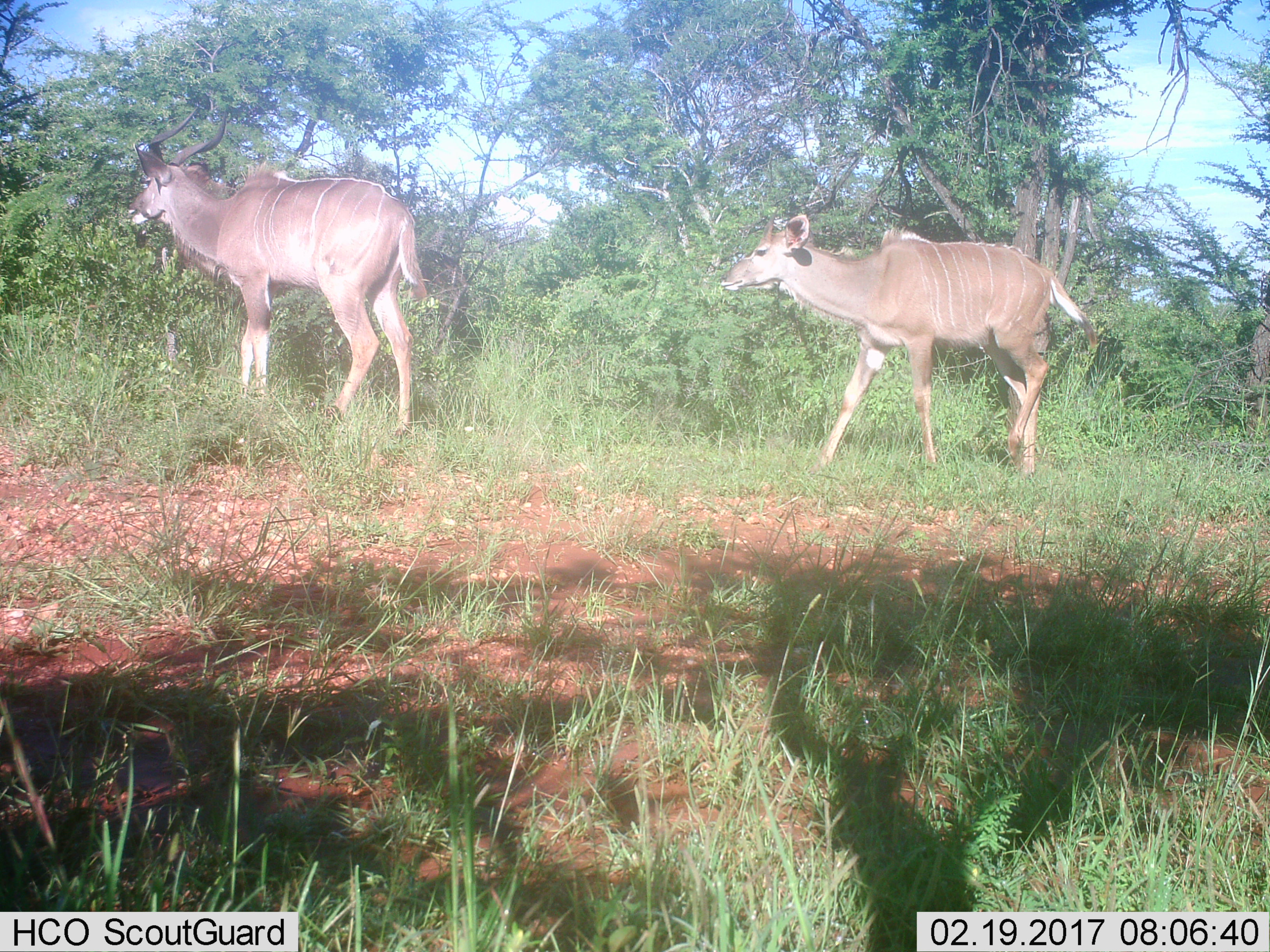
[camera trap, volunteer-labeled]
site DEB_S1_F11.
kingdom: Animalia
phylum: Chordata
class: Mammalia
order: Artiodactyla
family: Bovidae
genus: Tragelaphus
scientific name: Tragelaphus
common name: kudu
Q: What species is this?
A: Kudu (Tragelaphus).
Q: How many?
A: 2.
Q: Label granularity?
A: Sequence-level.